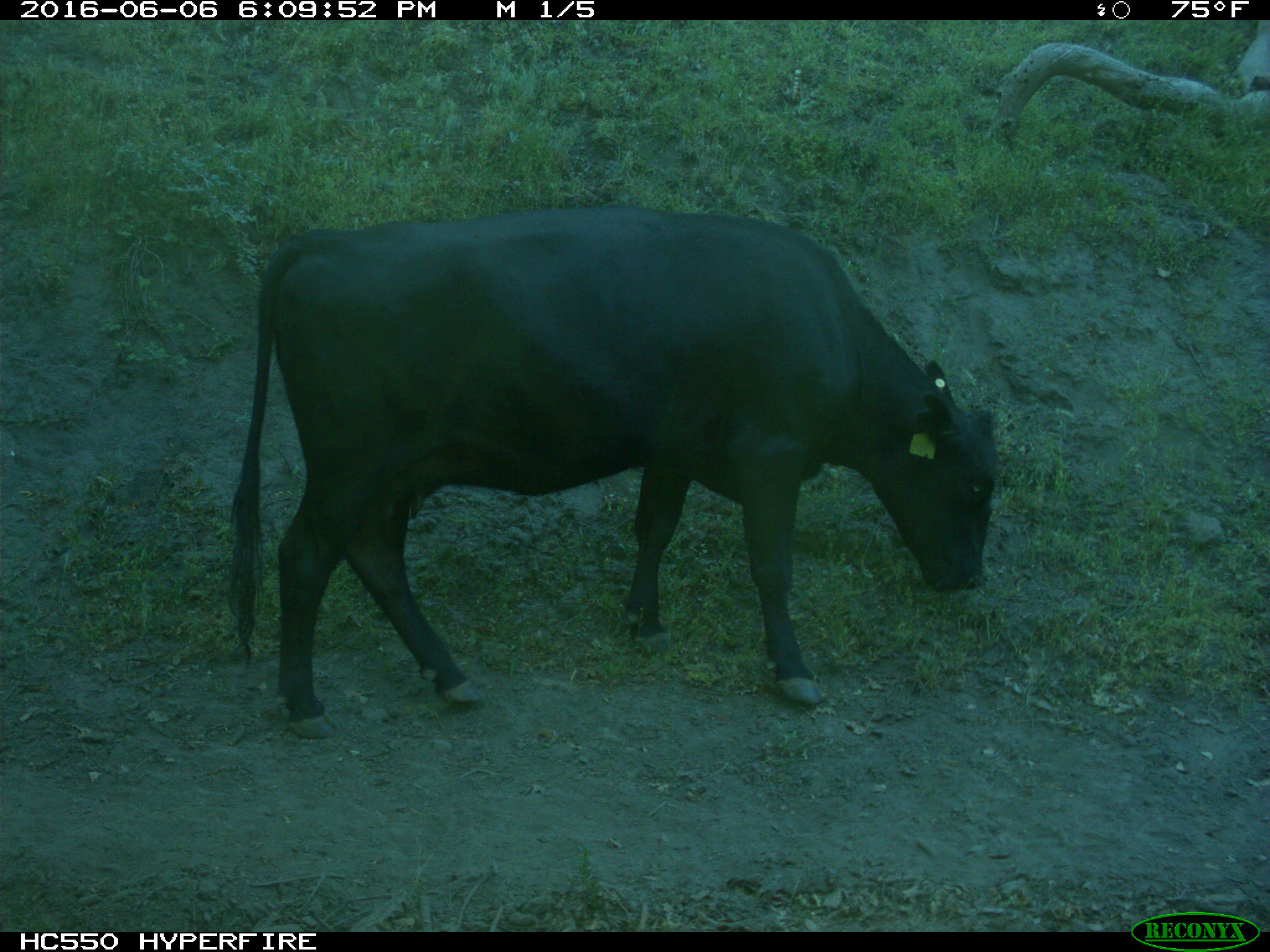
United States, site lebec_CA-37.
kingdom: Animalia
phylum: Chordata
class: Mammalia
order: Artiodactyla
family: Bovidae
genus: Bos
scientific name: Bos taurus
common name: domestic cow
Bos taurus (domestic cow).